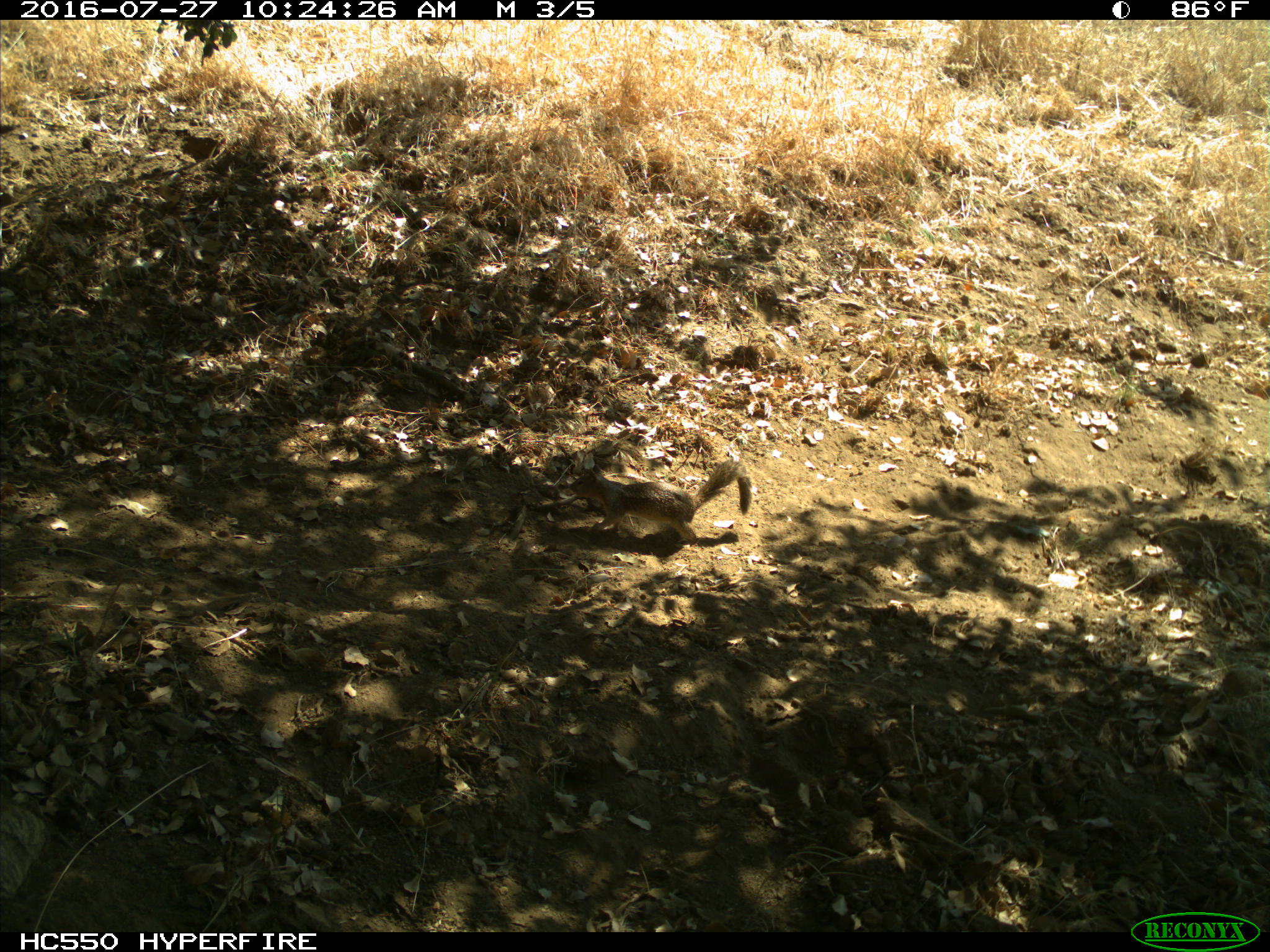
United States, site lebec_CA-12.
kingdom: Animalia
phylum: Chordata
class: Mammalia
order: Rodentia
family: Sciuridae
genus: Otospermophilus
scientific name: Otospermophilus beecheyi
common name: california ground squirrel